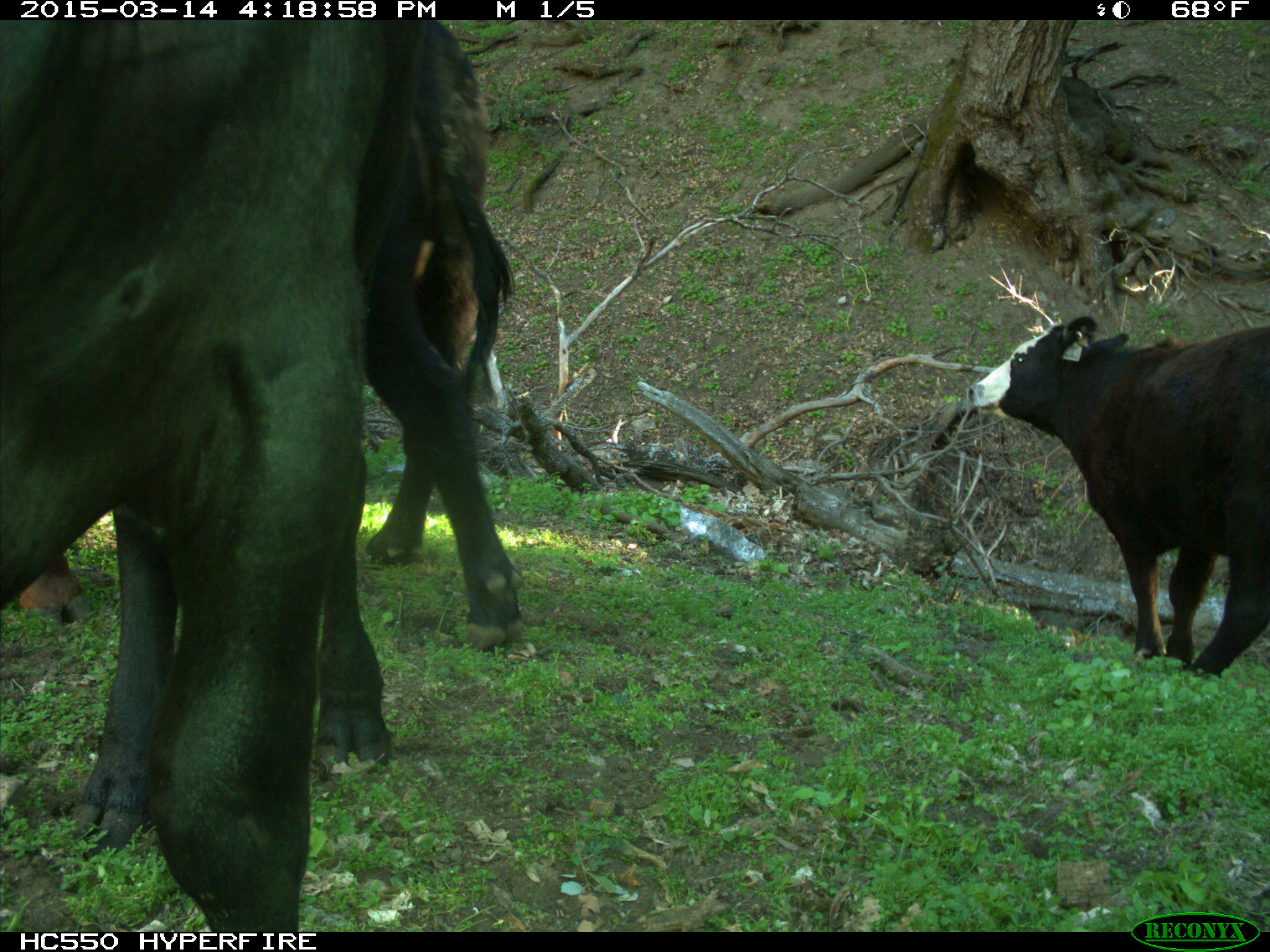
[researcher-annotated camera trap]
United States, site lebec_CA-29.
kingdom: Animalia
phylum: Chordata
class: Mammalia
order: Artiodactyla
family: Bovidae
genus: Bos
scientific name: Bos taurus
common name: domestic cow